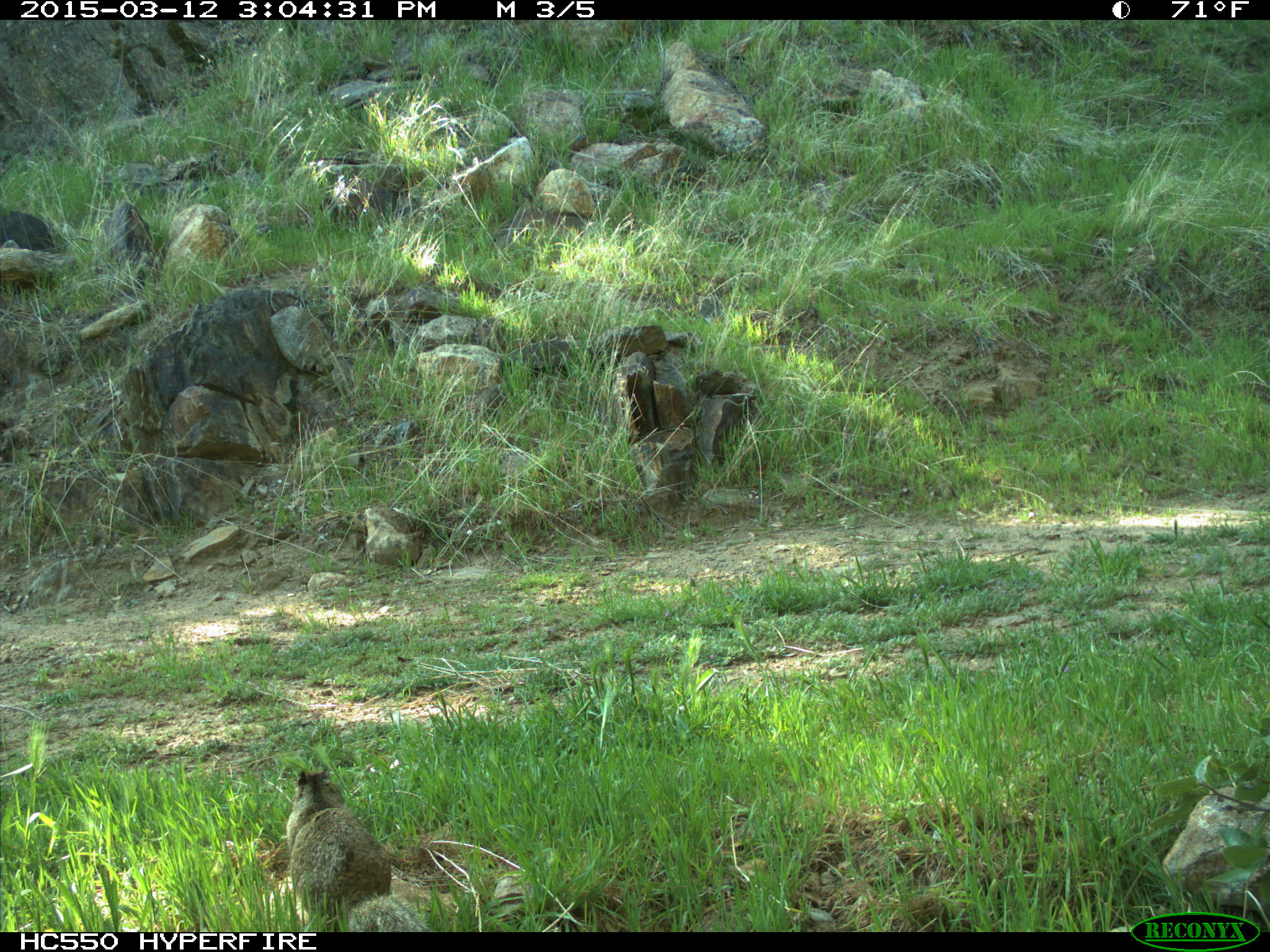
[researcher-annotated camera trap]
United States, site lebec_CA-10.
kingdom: Animalia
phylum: Chordata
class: Mammalia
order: Rodentia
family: Sciuridae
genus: Otospermophilus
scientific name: Otospermophilus beecheyi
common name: california ground squirrel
Otospermophilus beecheyi (california ground squirrel).